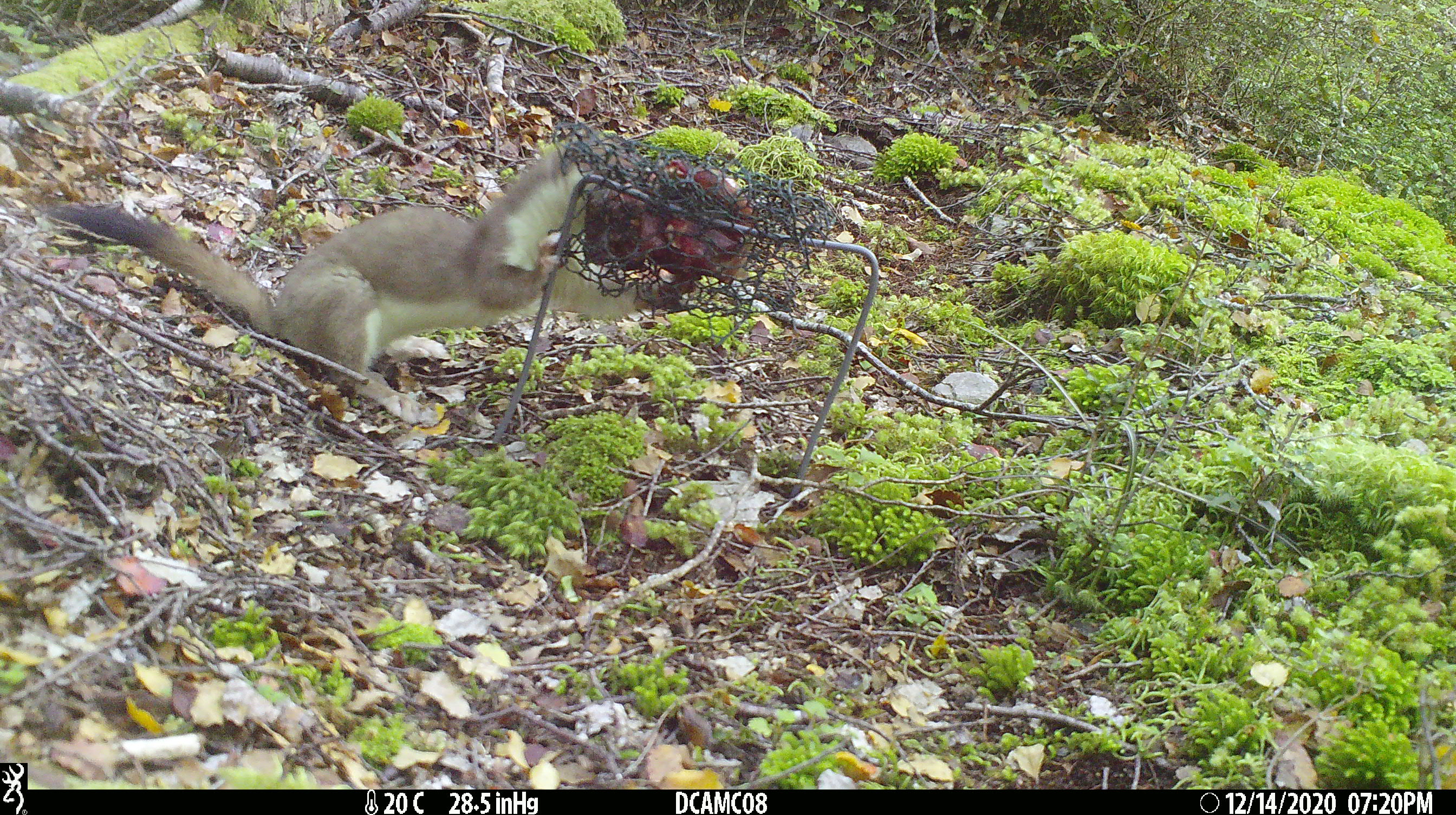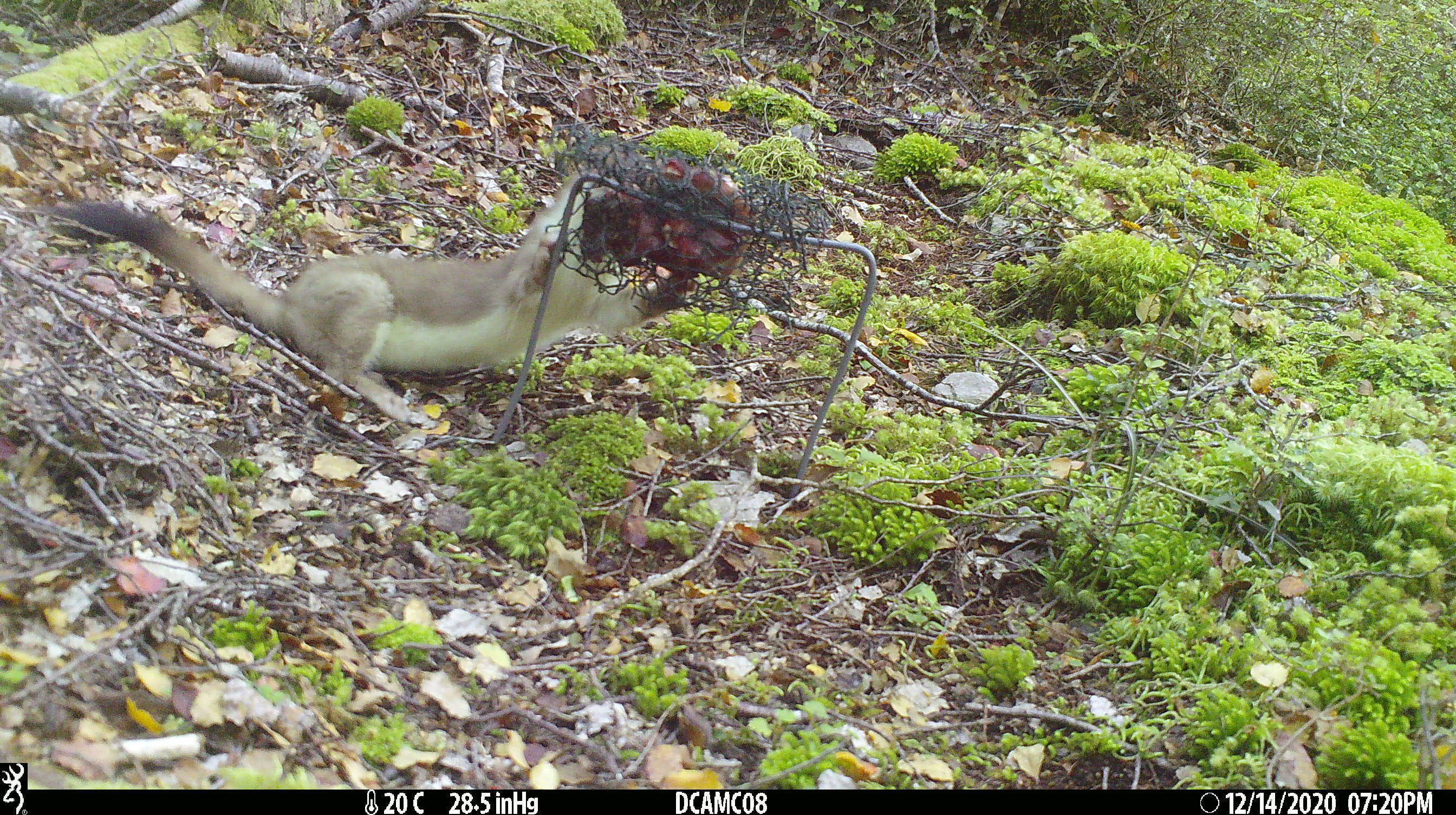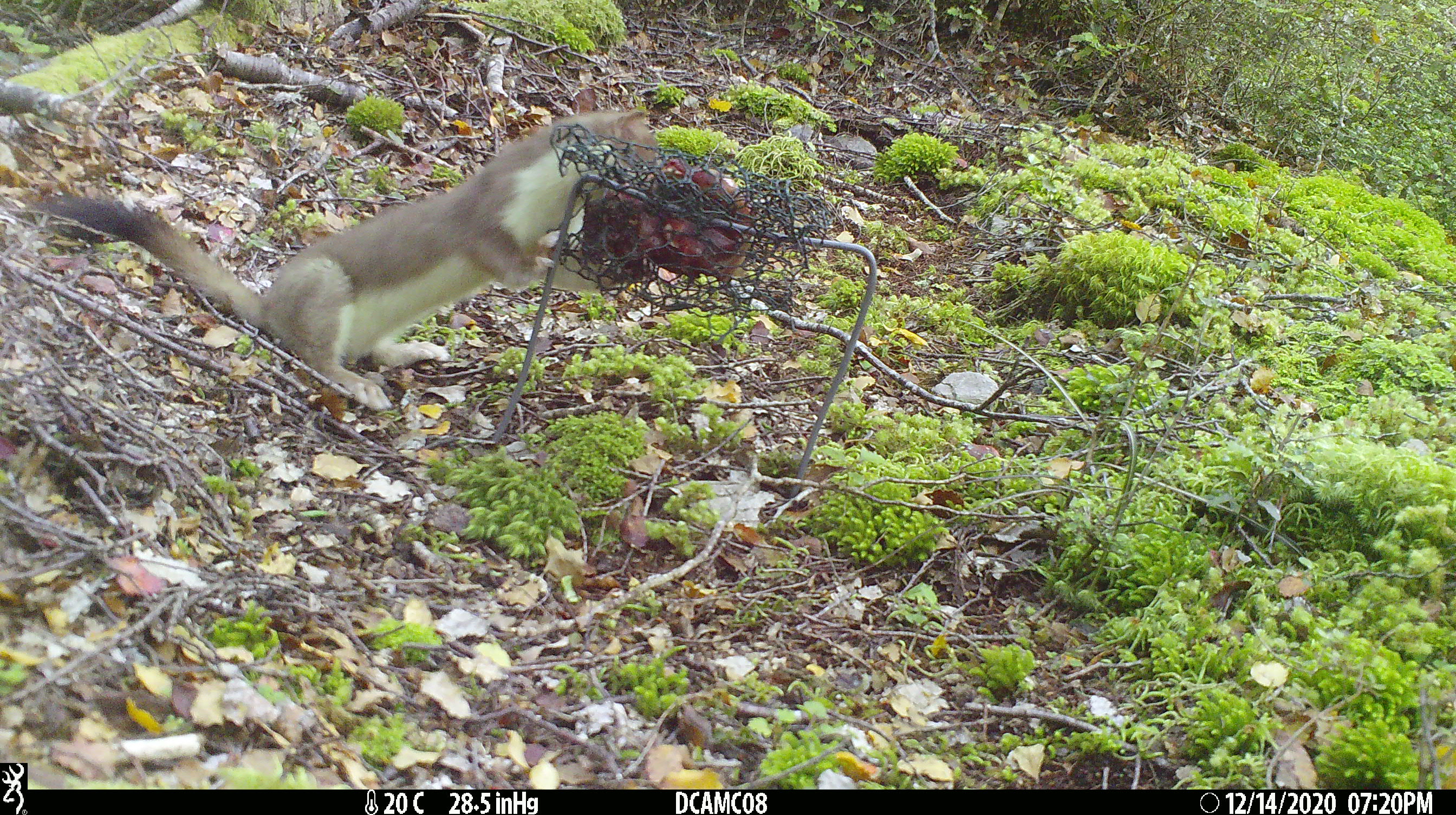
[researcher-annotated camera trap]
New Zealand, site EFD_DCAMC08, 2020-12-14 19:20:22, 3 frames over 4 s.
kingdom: Animalia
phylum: Chordata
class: Mammalia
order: Carnivora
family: Mustelidae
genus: Mustela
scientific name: Mustela erminea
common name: stoat